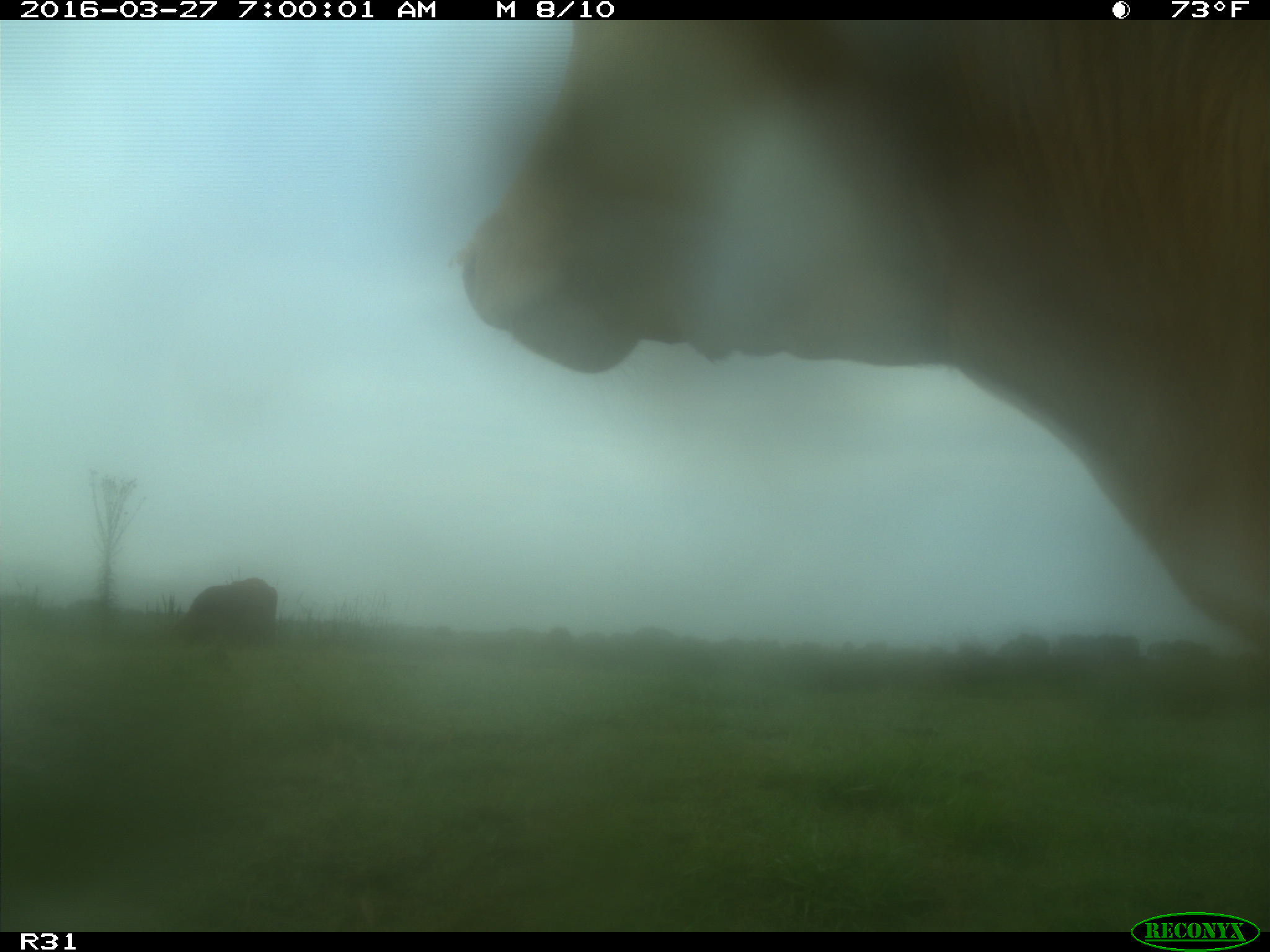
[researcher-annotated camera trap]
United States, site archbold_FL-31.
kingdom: Animalia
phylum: Chordata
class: Mammalia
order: Artiodactyla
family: Bovidae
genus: Bos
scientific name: Bos taurus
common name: domestic cow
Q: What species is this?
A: Bos taurus (domestic cow).